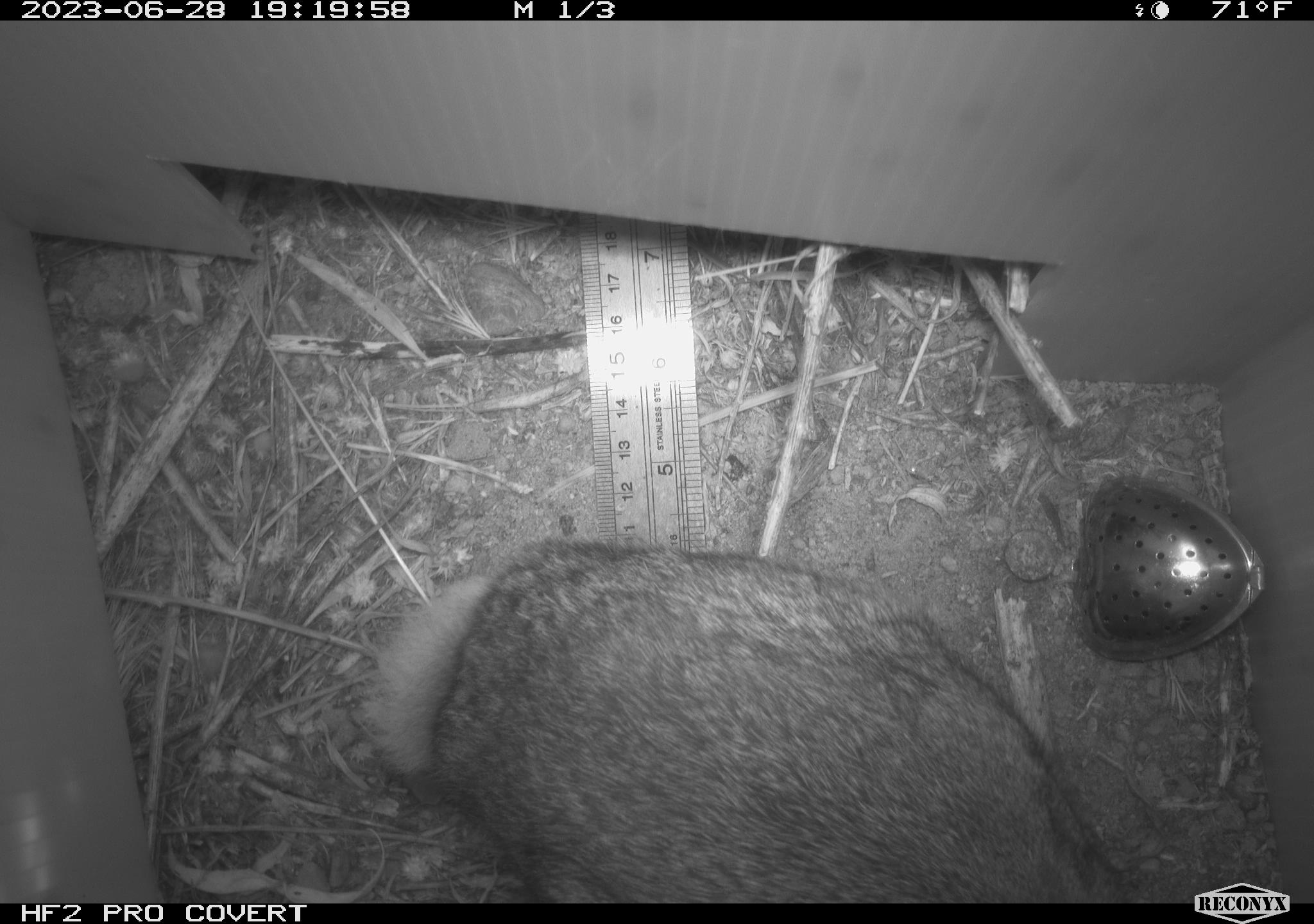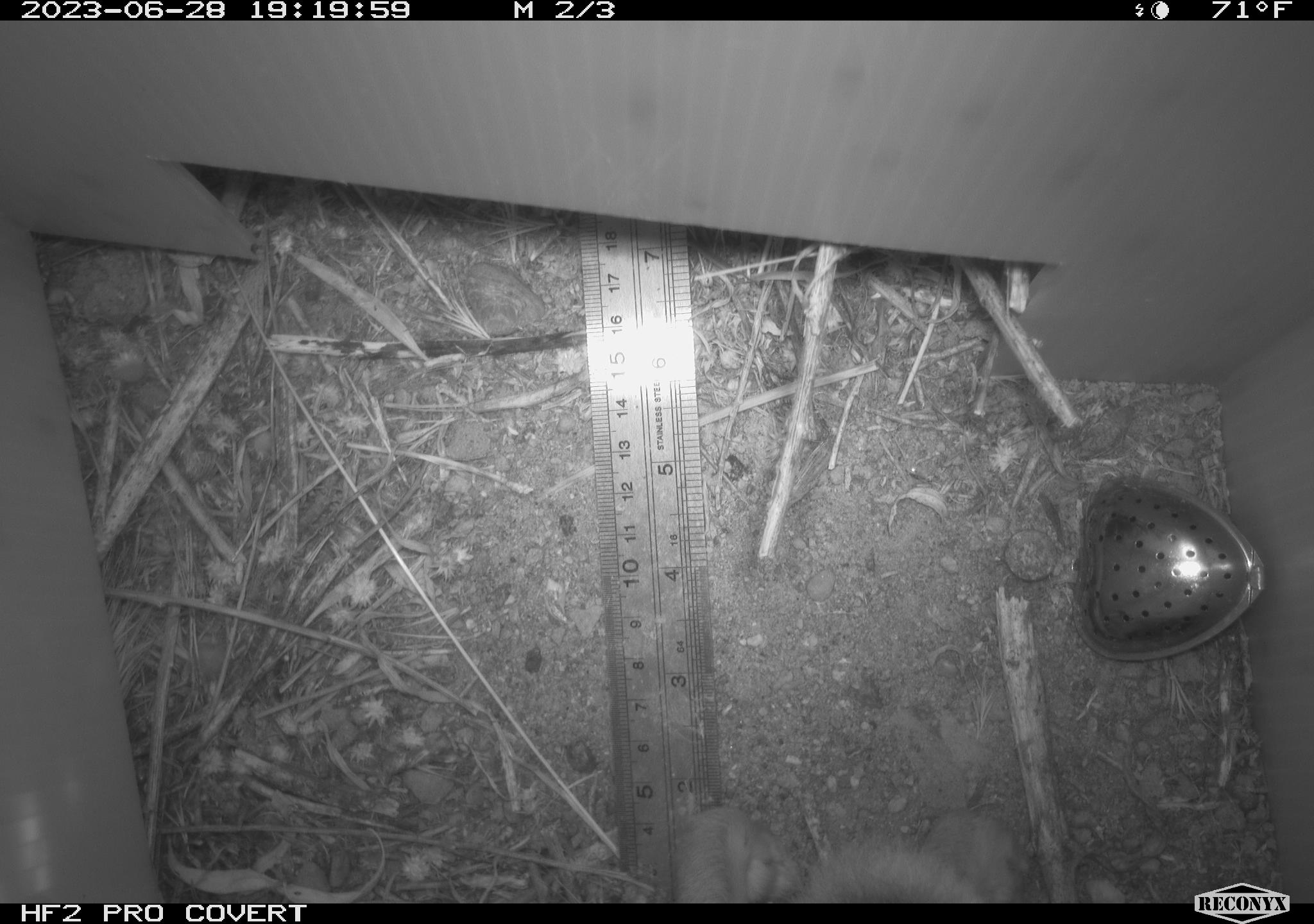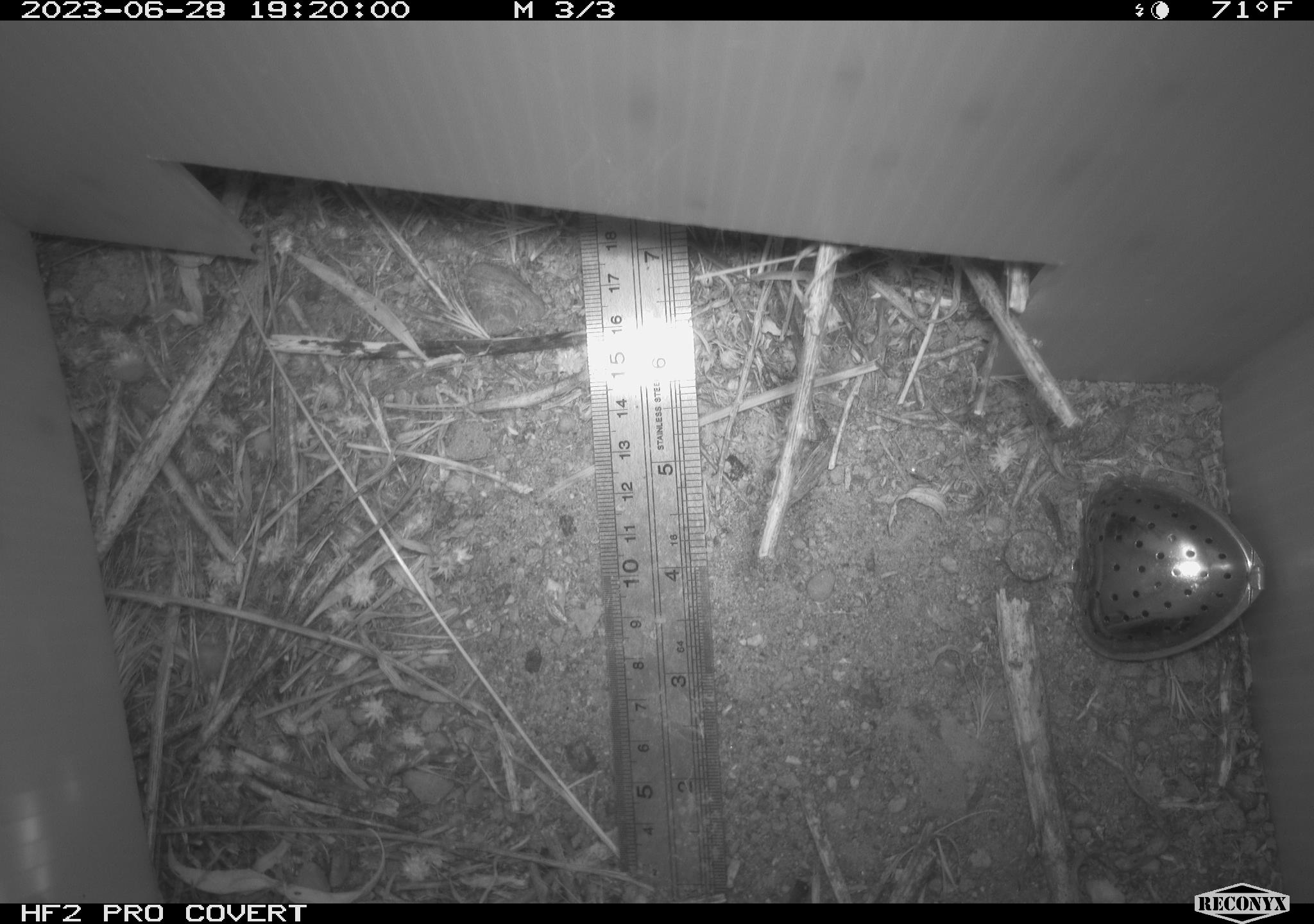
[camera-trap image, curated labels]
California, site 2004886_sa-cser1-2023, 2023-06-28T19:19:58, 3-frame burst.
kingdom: Animalia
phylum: Chordata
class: Mammalia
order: Lagomorpha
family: Leporidae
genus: Sylvilagus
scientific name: Sylvilagus bachmani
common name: brush rabbit